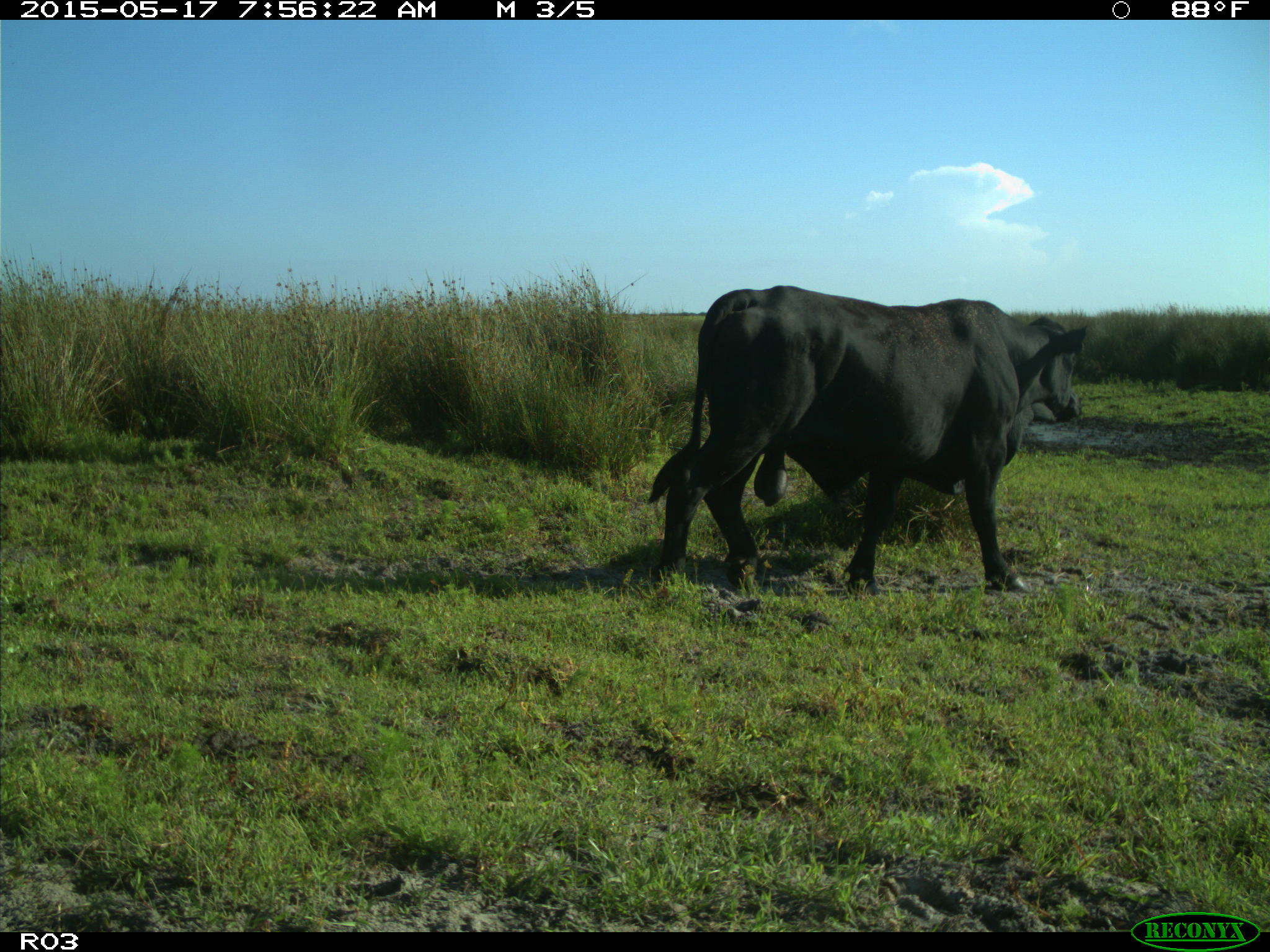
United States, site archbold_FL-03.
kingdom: Animalia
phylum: Chordata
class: Mammalia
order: Artiodactyla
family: Bovidae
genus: Bos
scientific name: Bos taurus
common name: domestic cow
Bos taurus (domestic cow).